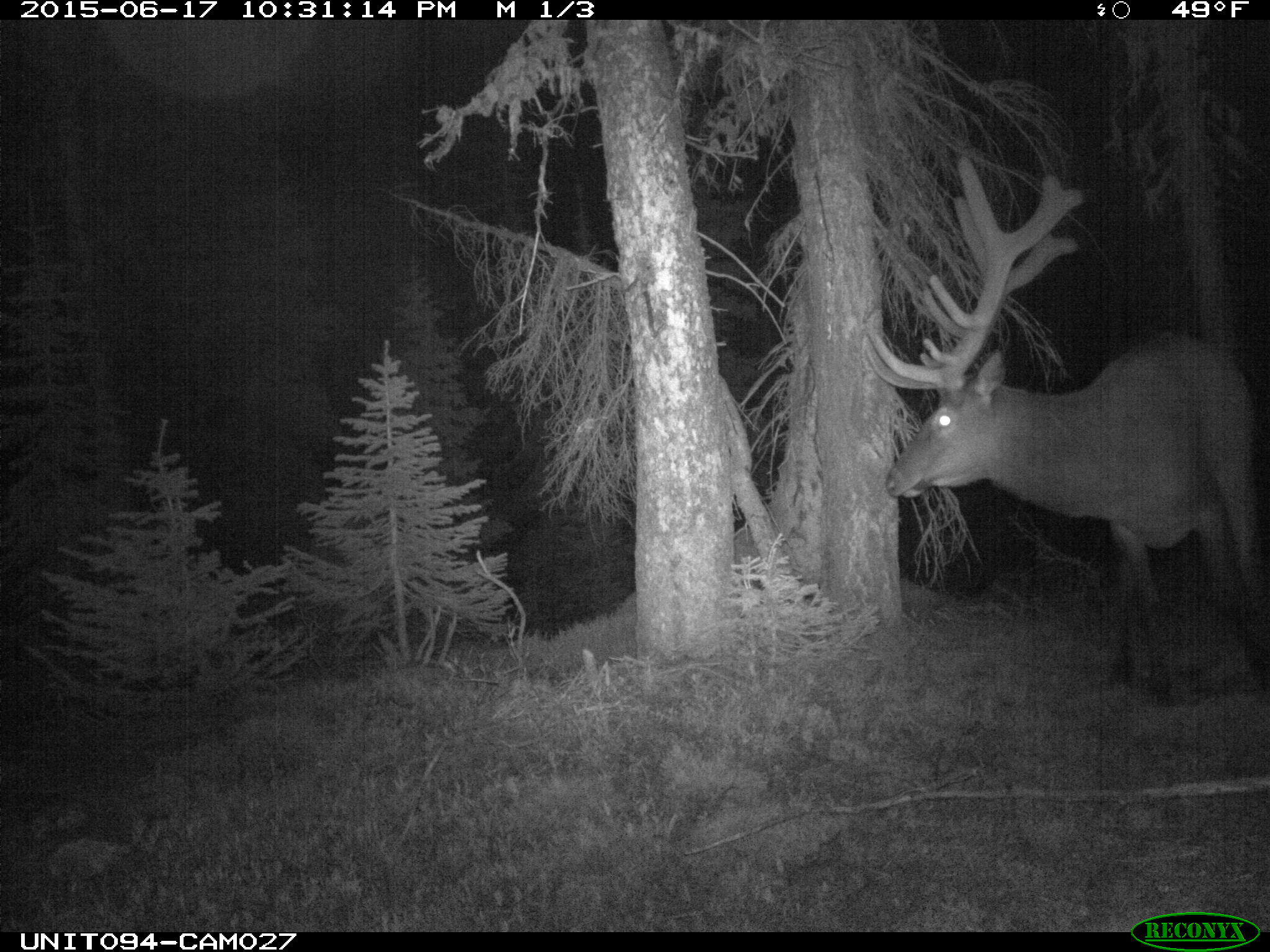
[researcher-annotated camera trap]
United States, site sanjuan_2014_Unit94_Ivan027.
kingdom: Animalia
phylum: Chordata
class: Mammalia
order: Artiodactyla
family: Cervidae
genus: Cervus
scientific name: Cervus elaphus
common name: red deer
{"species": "Cervus elaphus (red deer)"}